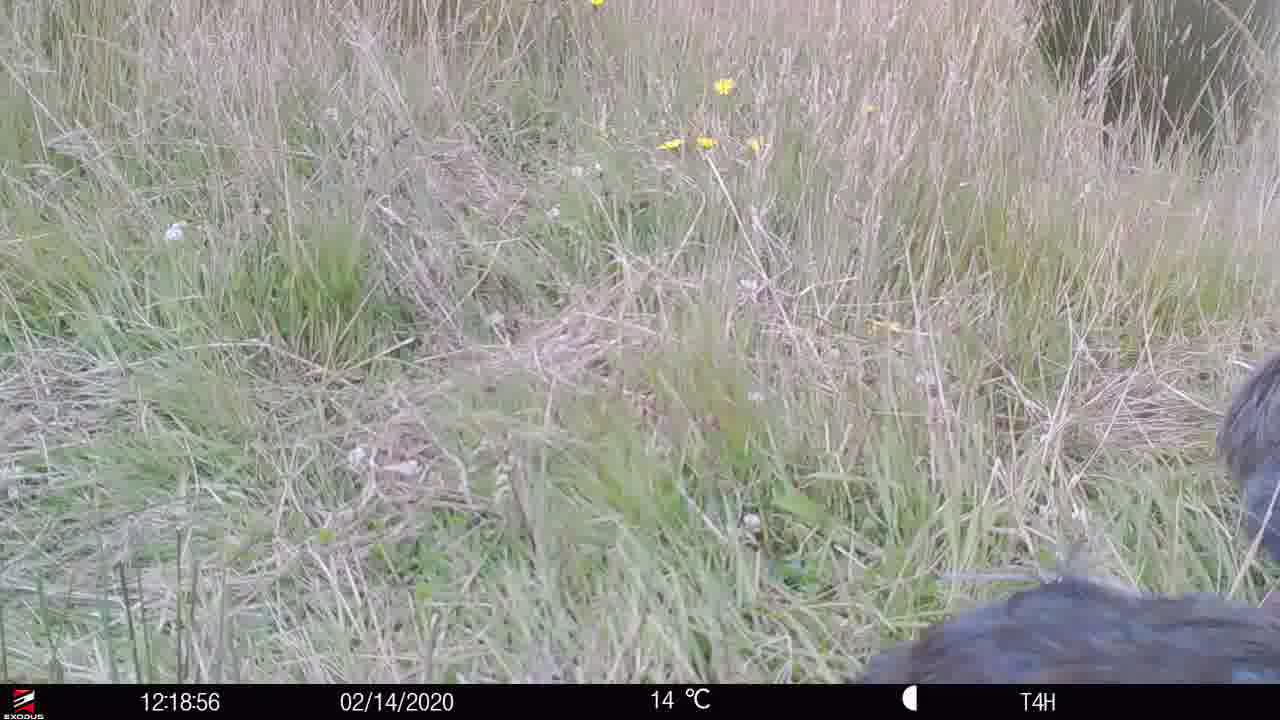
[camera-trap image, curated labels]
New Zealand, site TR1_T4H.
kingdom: Animalia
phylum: Chordata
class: Aves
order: Gruiformes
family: Rallidae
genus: Porphyrio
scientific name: Porphyrio mantelli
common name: takahe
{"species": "takahe (Porphyrio mantelli)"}